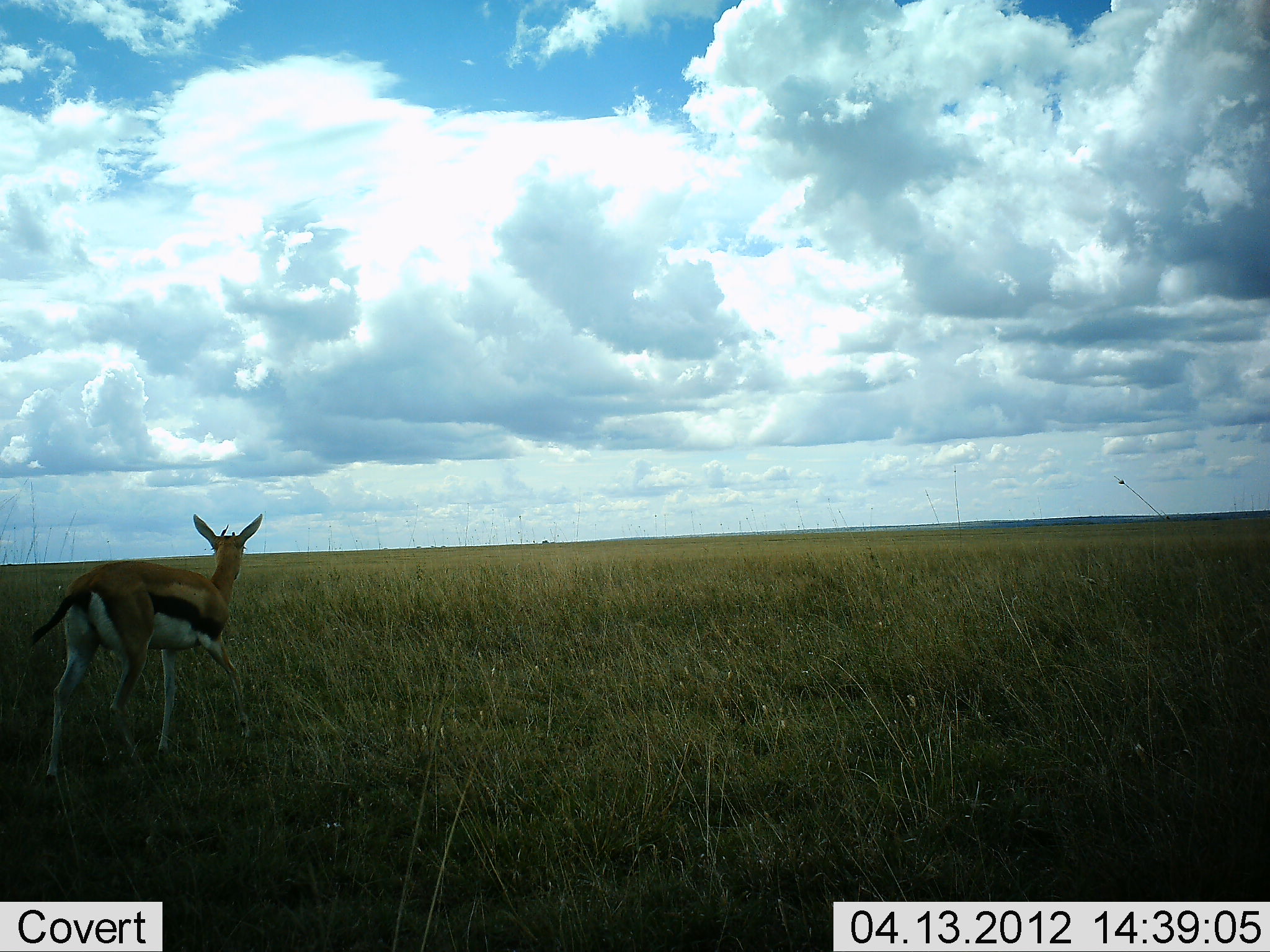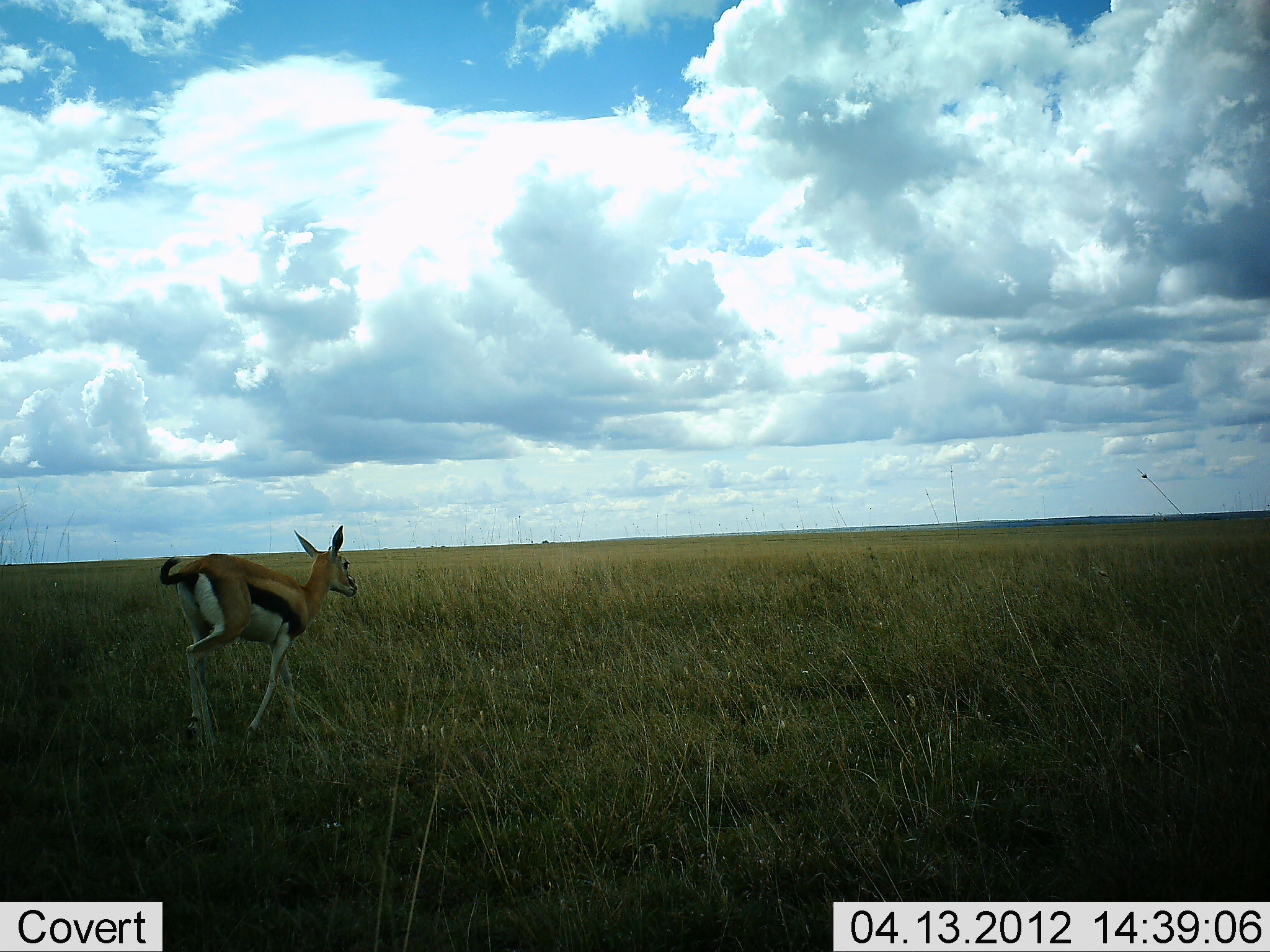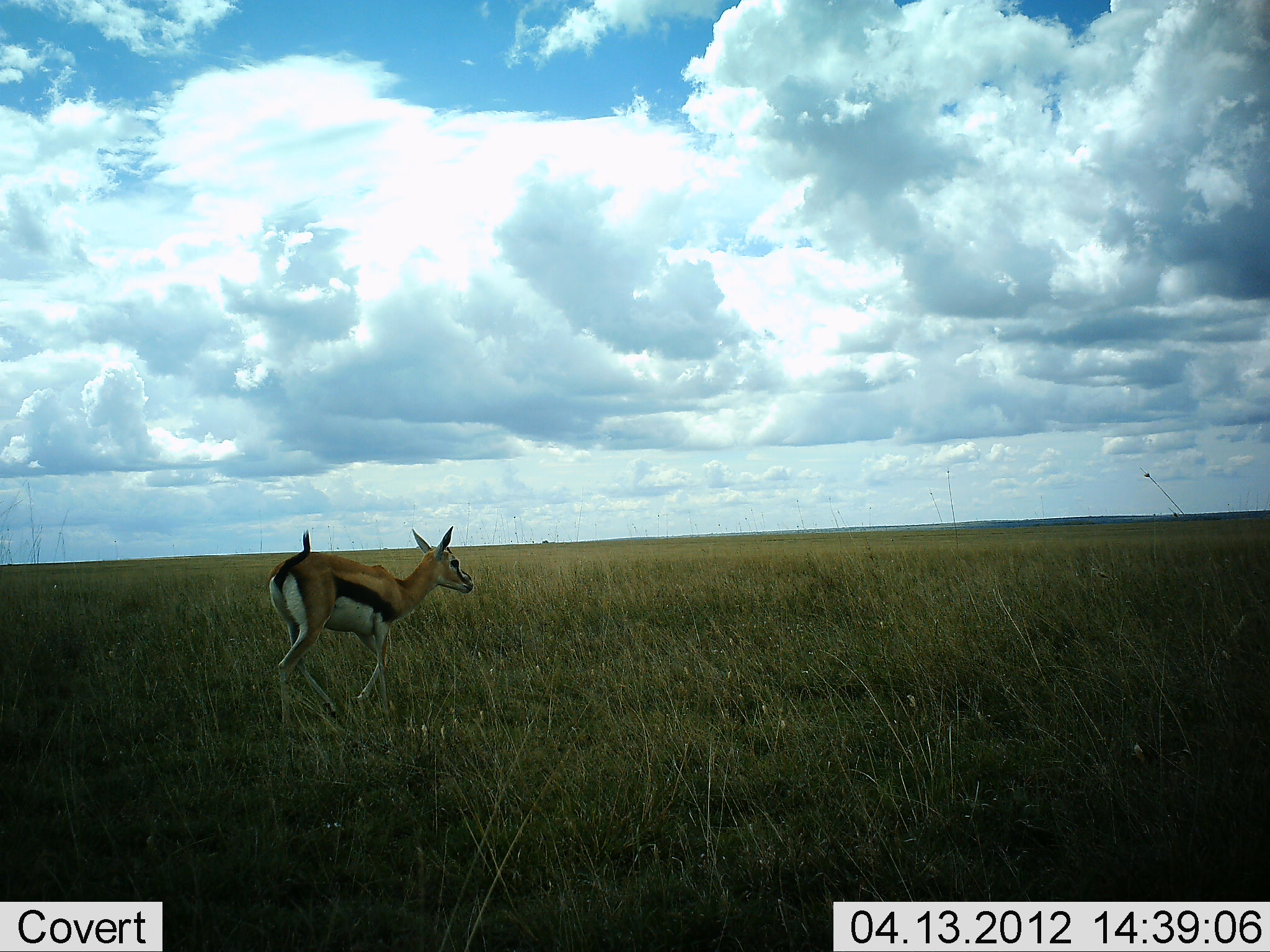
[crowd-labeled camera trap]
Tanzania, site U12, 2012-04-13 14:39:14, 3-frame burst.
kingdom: Animalia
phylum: Chordata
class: Mammalia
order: Artiodactyla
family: Bovidae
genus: Eudorcas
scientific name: Eudorcas thomsonii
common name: thomson's gazelle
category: gazellethomsons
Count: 1.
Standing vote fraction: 0%.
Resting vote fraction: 0%.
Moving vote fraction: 100%.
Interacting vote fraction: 0%.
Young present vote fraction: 6%.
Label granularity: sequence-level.